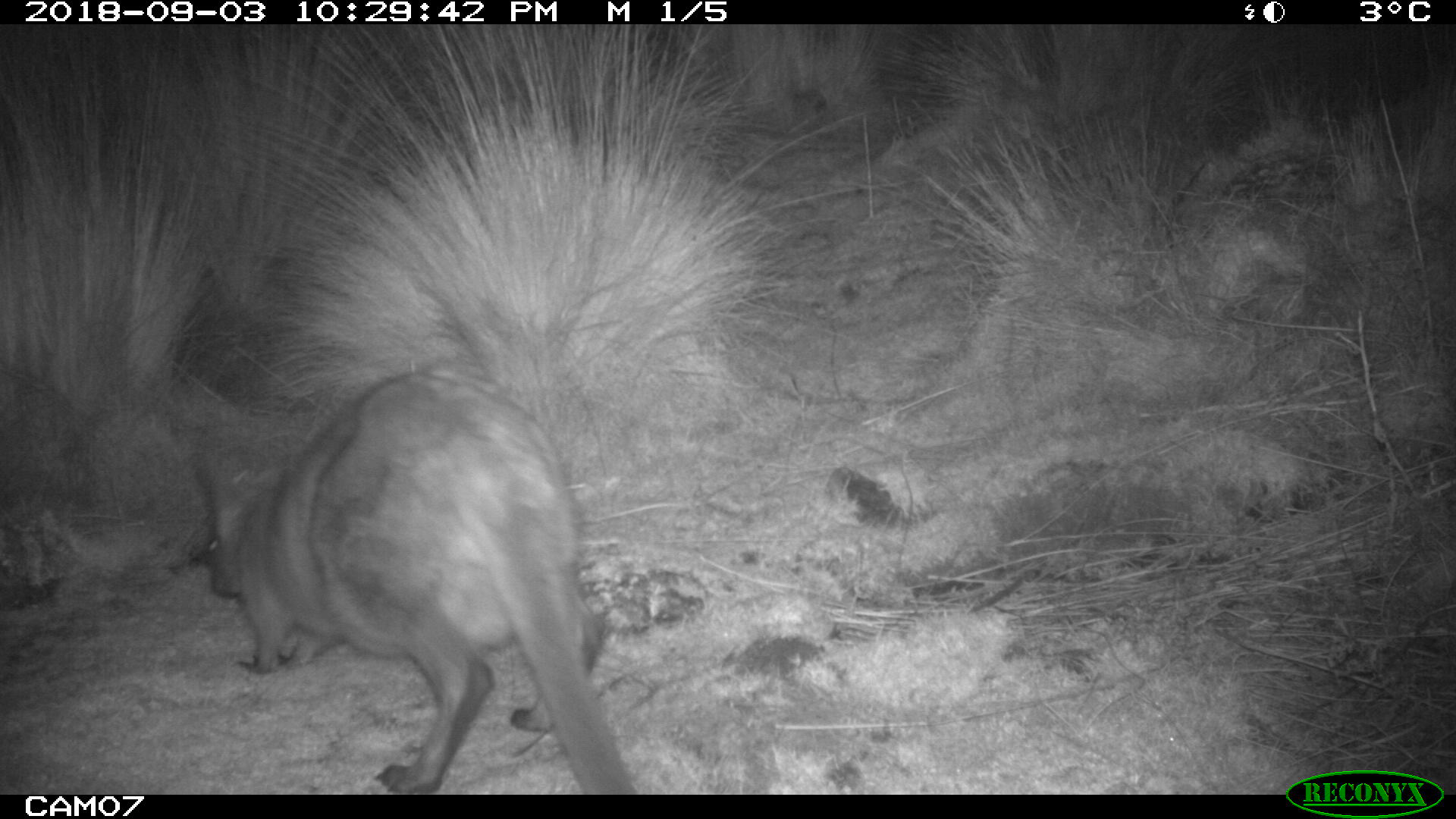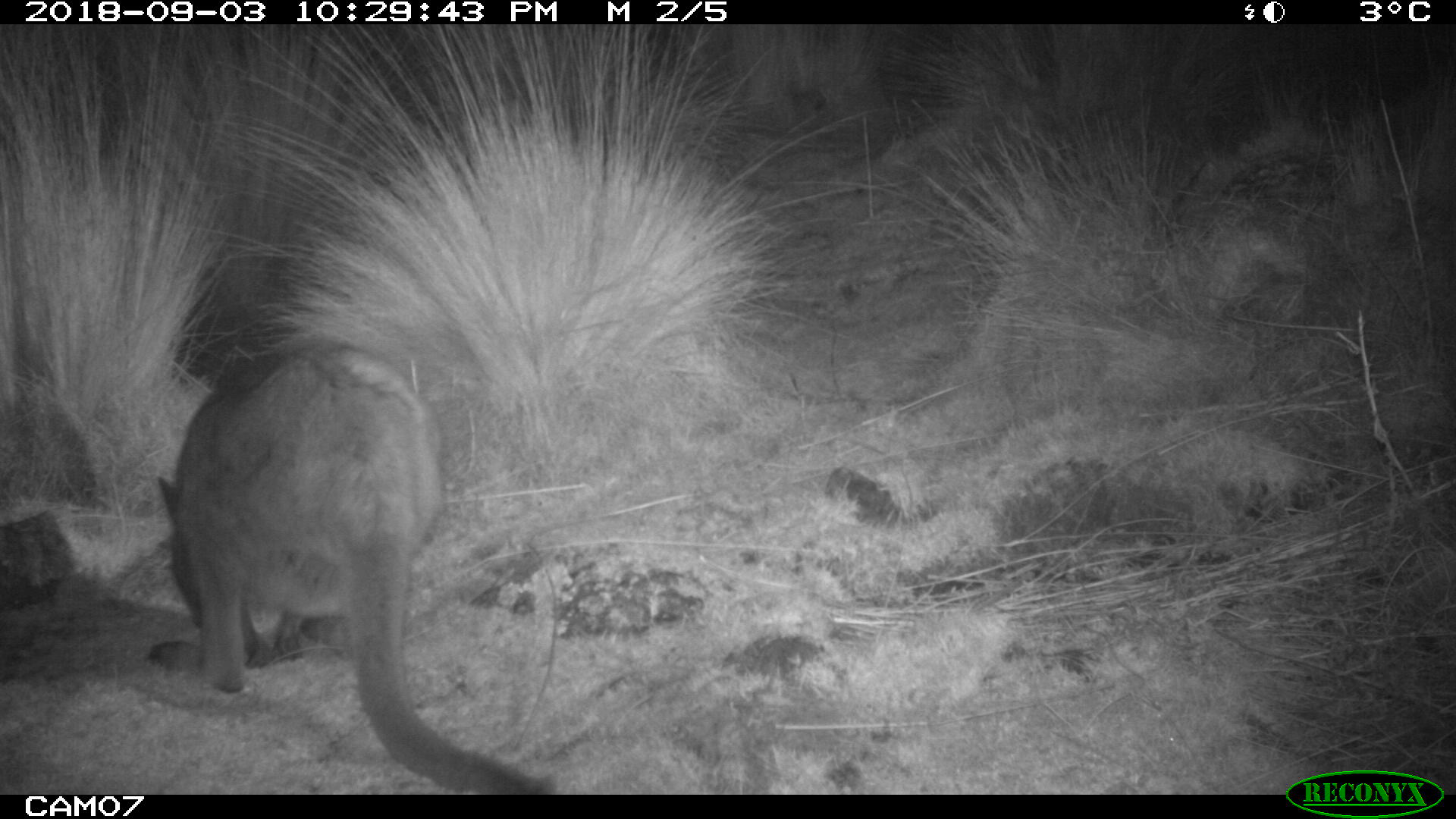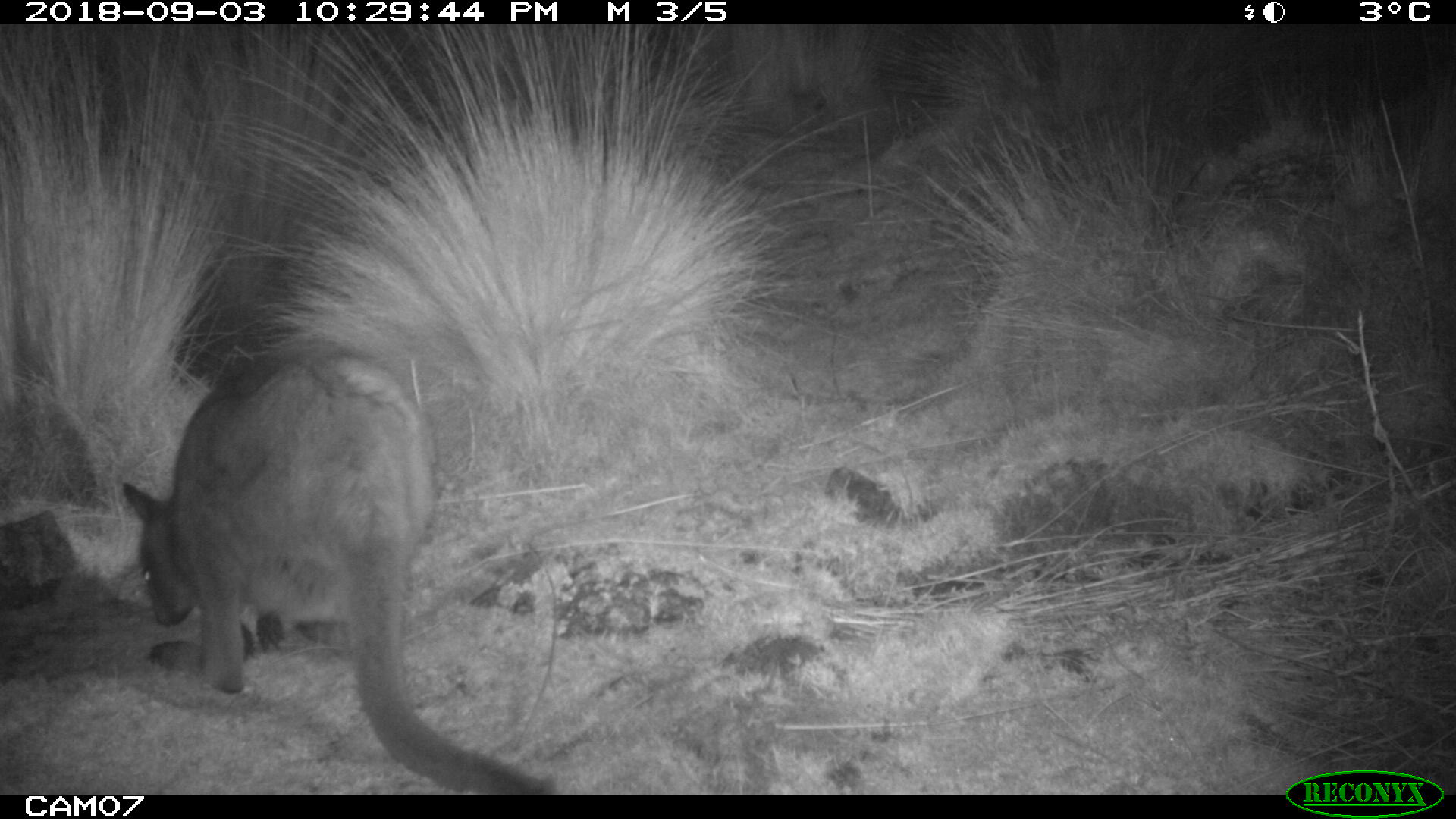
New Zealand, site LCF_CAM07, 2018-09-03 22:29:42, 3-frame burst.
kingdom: Animalia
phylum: Chordata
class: Mammalia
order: Diprotodontia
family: Macropodidae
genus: Notamacropus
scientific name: Notamacropus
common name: wallaby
Wallaby (Notamacropus).